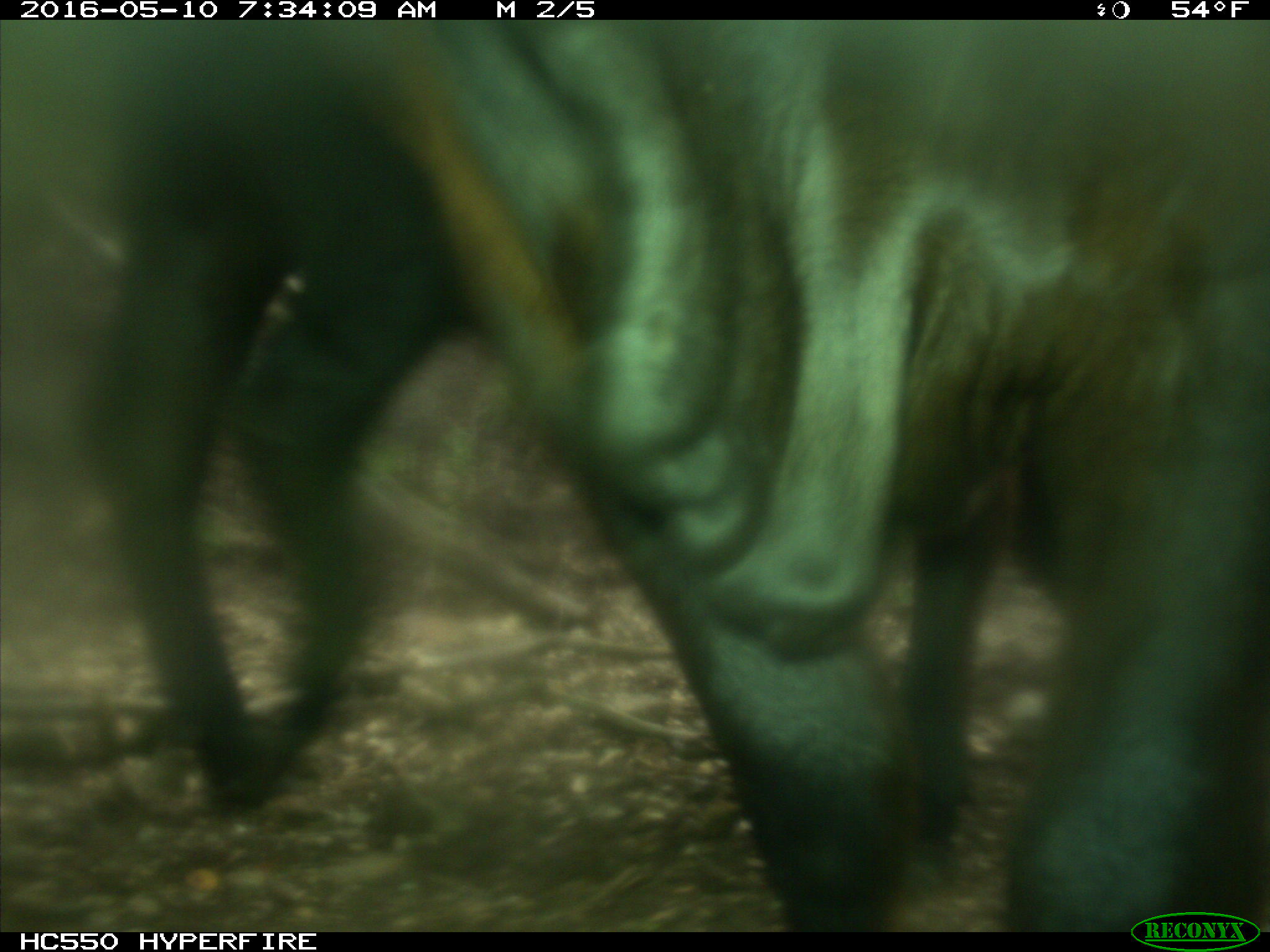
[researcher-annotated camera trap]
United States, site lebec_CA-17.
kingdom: Animalia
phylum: Chordata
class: Mammalia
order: Artiodactyla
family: Bovidae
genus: Bos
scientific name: Bos taurus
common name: domestic cow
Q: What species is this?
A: Bos taurus (domestic cow).